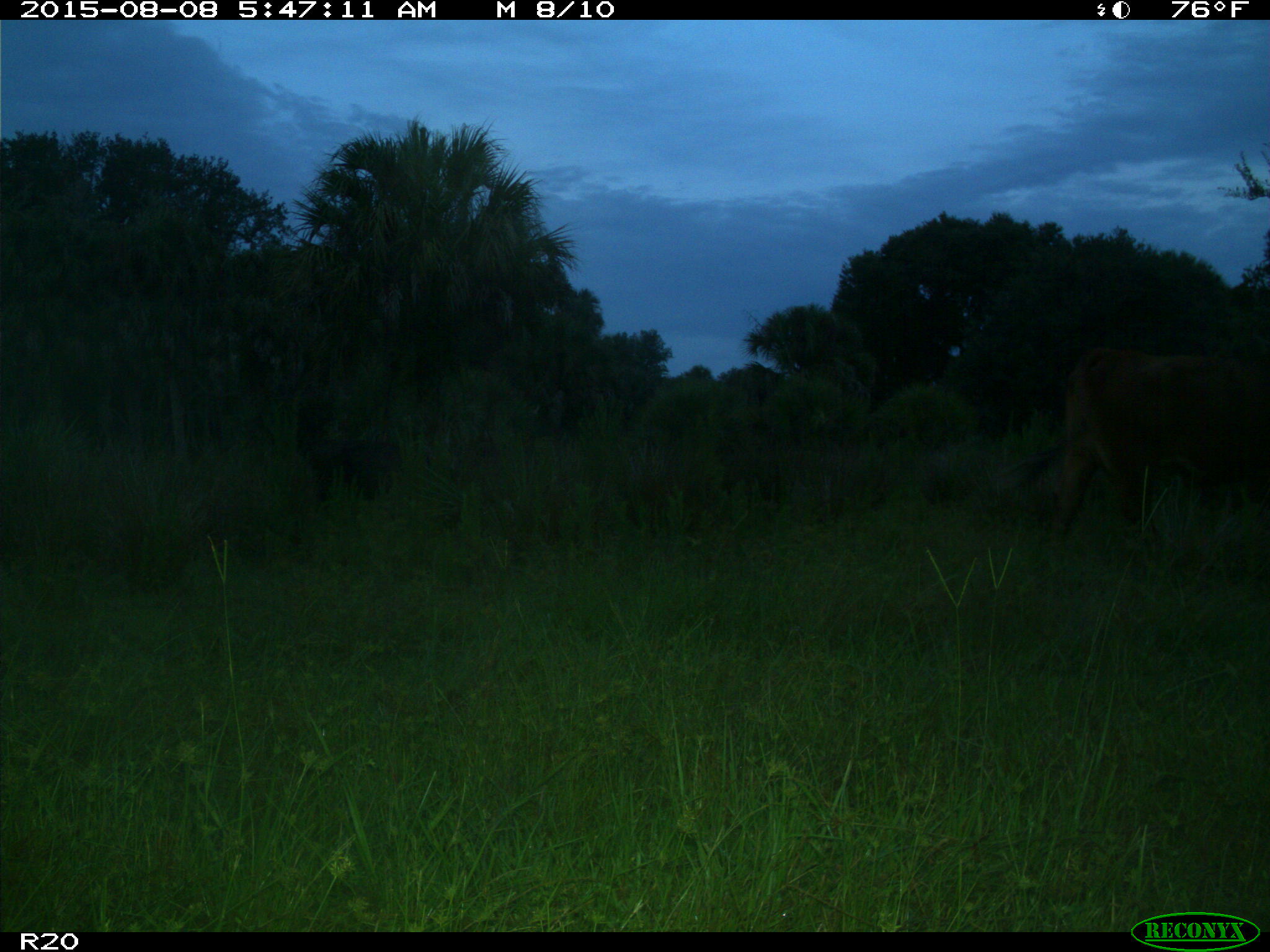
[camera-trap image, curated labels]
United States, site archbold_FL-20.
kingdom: Animalia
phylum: Chordata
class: Mammalia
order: Artiodactyla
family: Bovidae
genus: Bos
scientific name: Bos taurus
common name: domestic cow